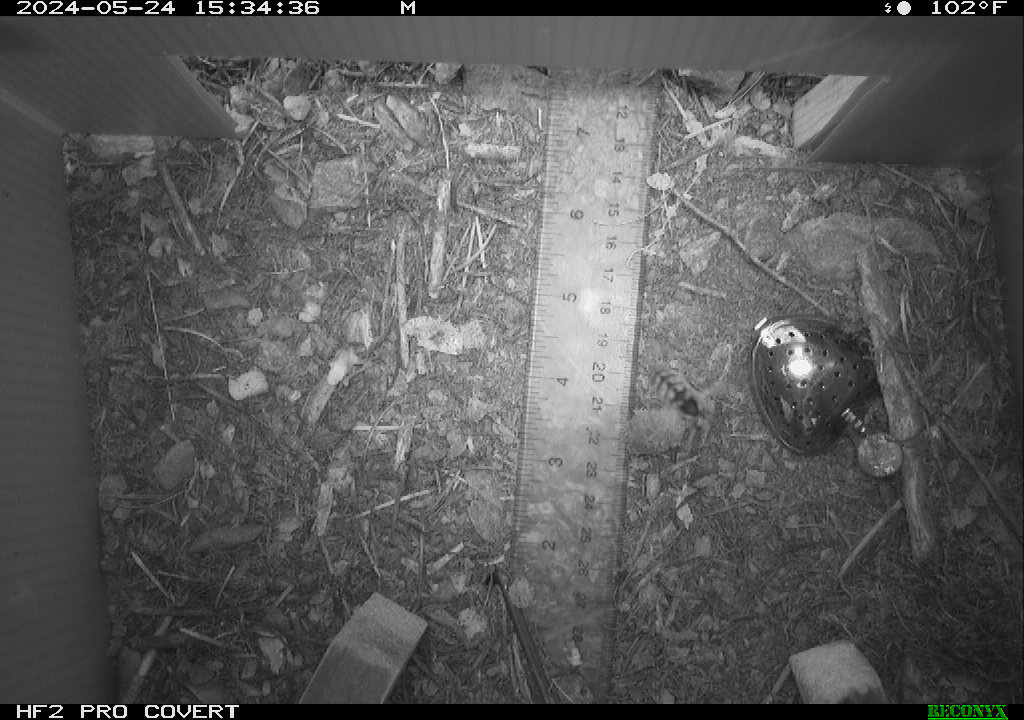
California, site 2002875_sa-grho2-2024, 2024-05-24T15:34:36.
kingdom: Animalia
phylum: Arthropoda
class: Insecta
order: Hymenoptera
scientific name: Hymenoptera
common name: ants, bees, wasps, and sawflies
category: hymenoptera order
Hymenoptera order (ants, bees, wasps, and sawflies) (Hymenoptera).